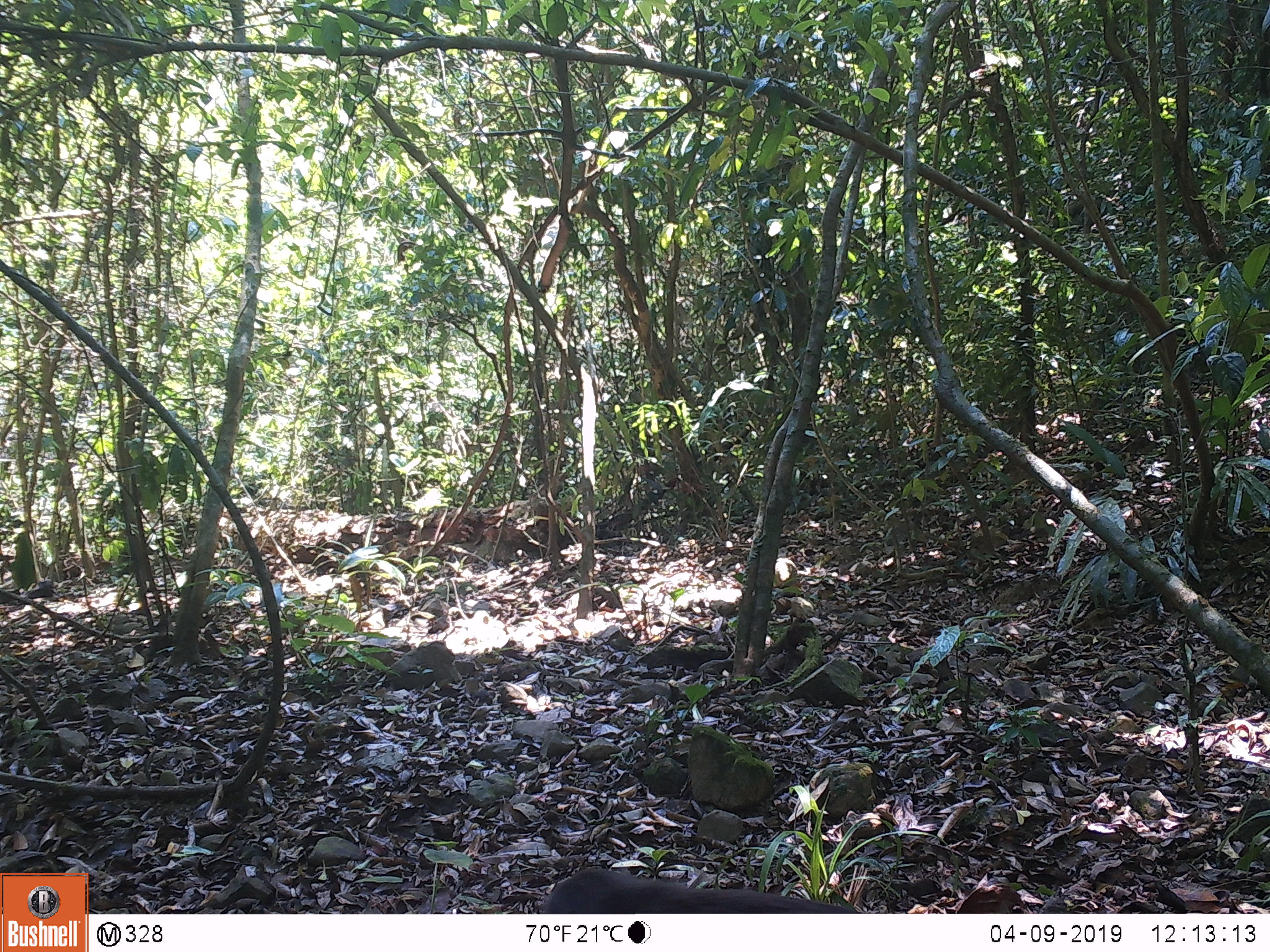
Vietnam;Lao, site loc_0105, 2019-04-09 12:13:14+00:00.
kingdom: Animalia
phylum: Chordata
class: Mammalia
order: Primates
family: Cercopithecidae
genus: Macaca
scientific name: Macaca arctoides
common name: stump-tailed macaque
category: stump tailed macaque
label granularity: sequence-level